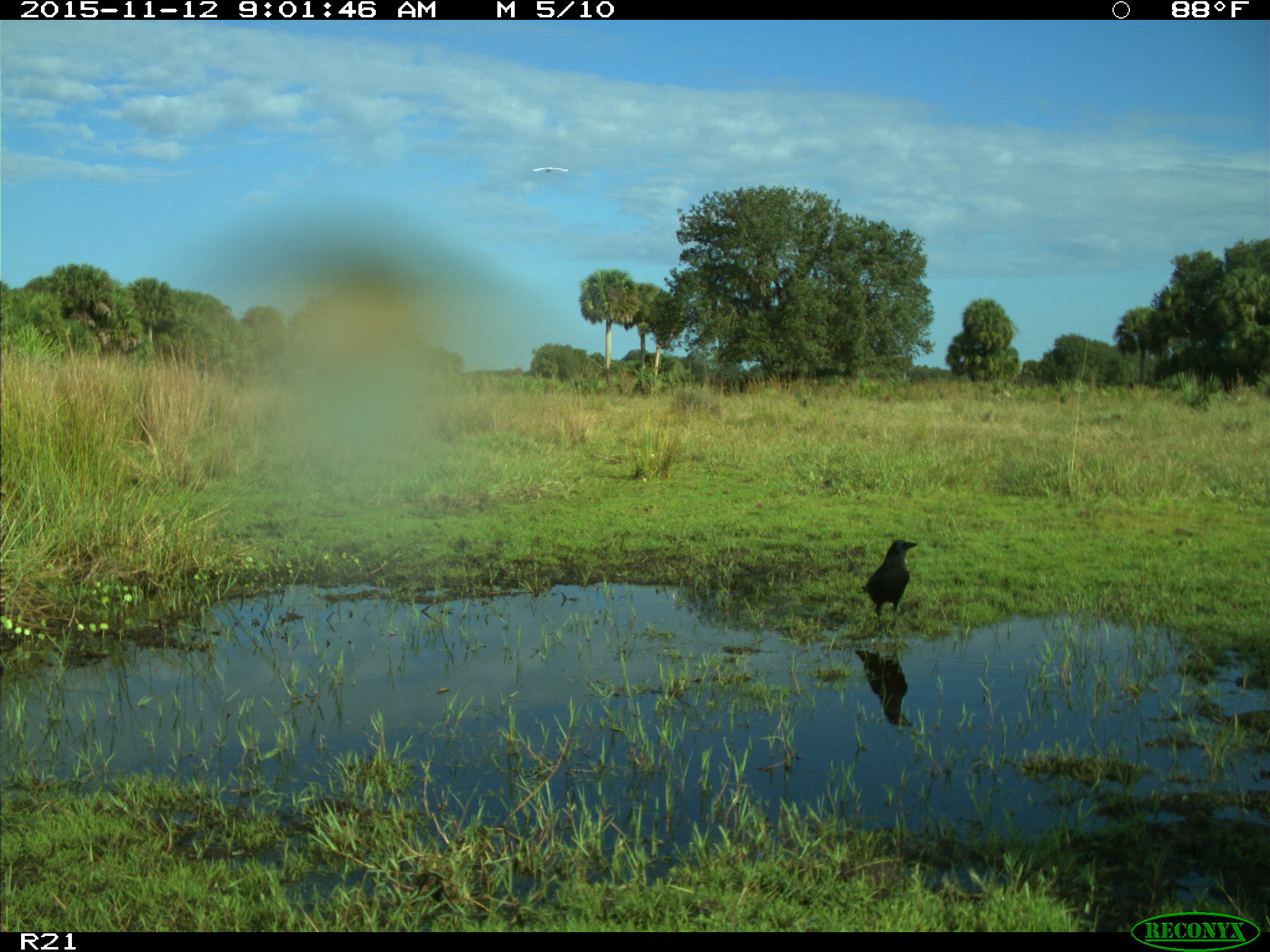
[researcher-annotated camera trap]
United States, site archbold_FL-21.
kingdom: Animalia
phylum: Chordata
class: Aves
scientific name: Aves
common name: birds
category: unidentified bird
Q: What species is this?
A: Unidentified bird (birds) (Aves).